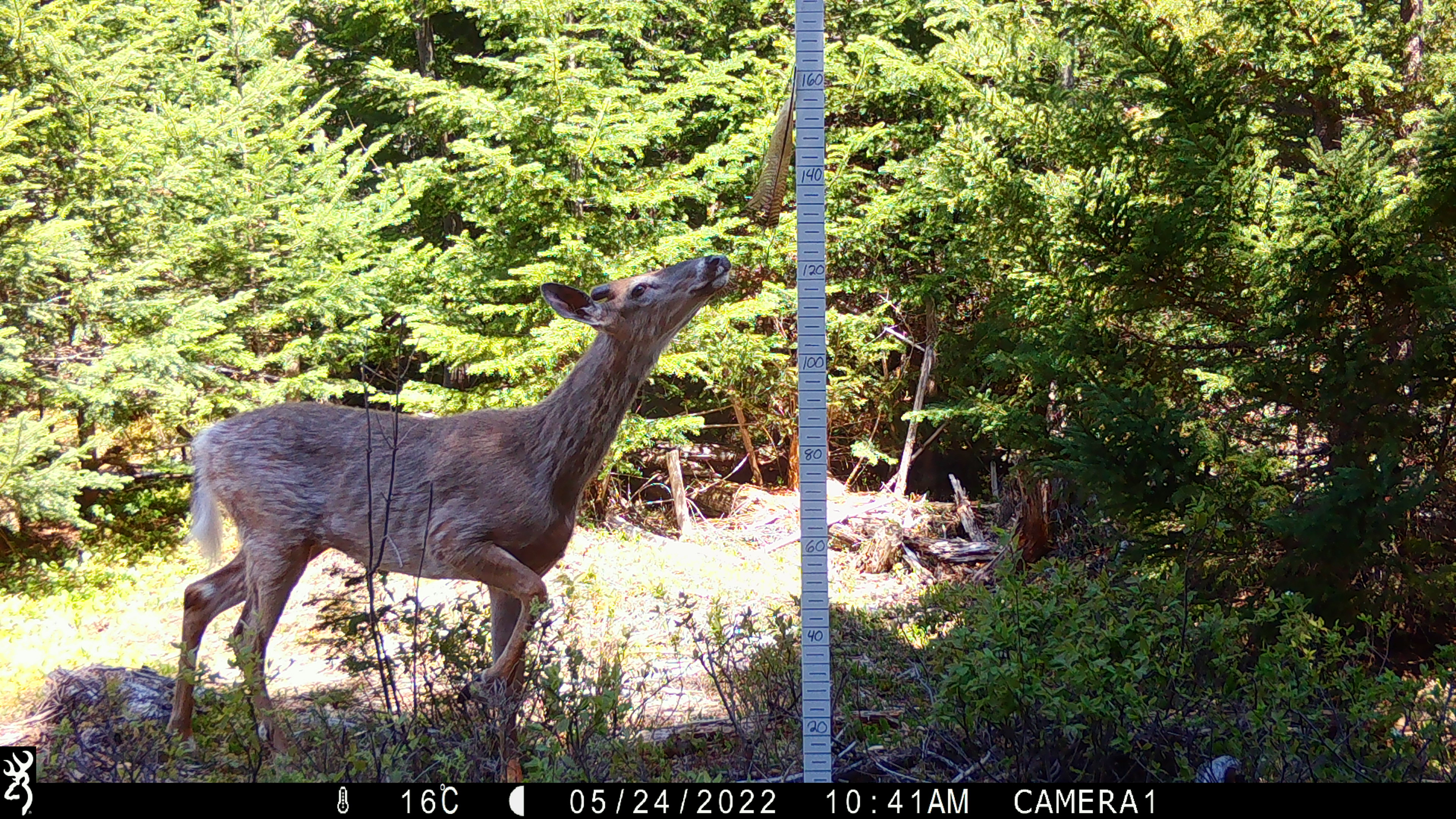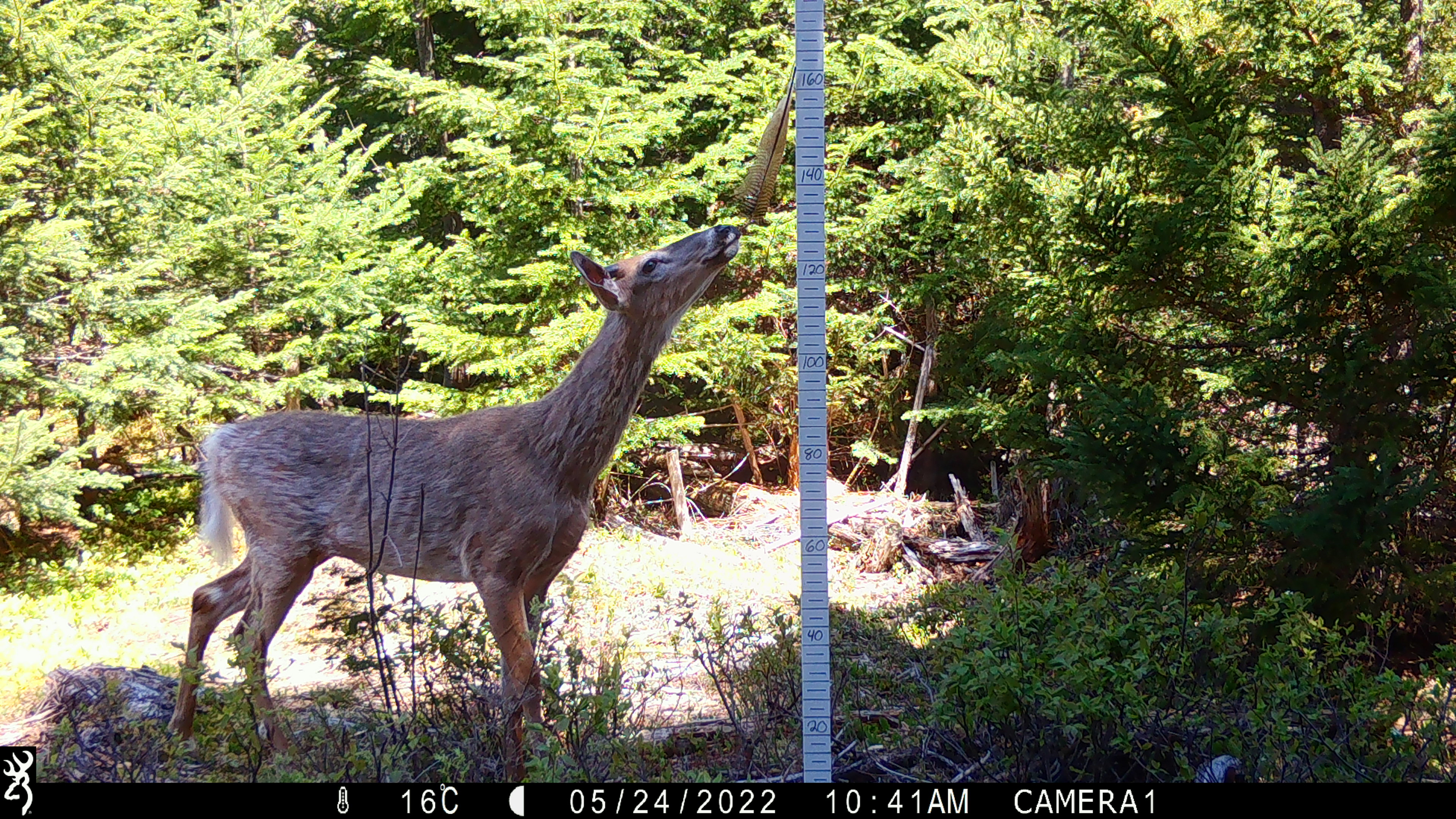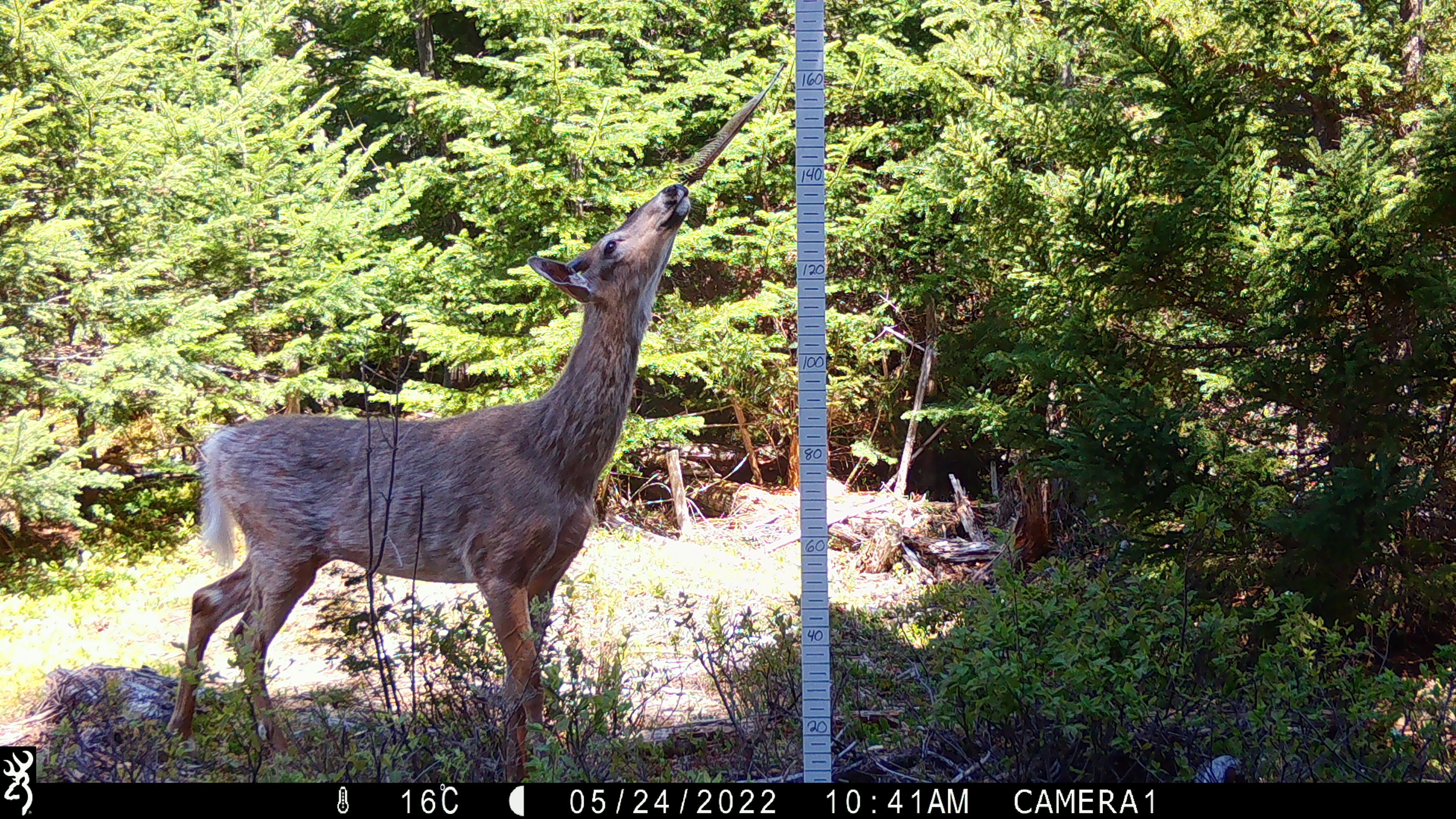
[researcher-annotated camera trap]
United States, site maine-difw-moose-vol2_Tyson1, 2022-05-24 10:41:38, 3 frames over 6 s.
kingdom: Animalia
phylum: Chordata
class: Mammalia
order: Artiodactyla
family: Cervidae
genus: Odocoileus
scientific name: Odocoileus virginianus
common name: white-tailed deer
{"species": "white-tailed deer (Odocoileus virginianus)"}